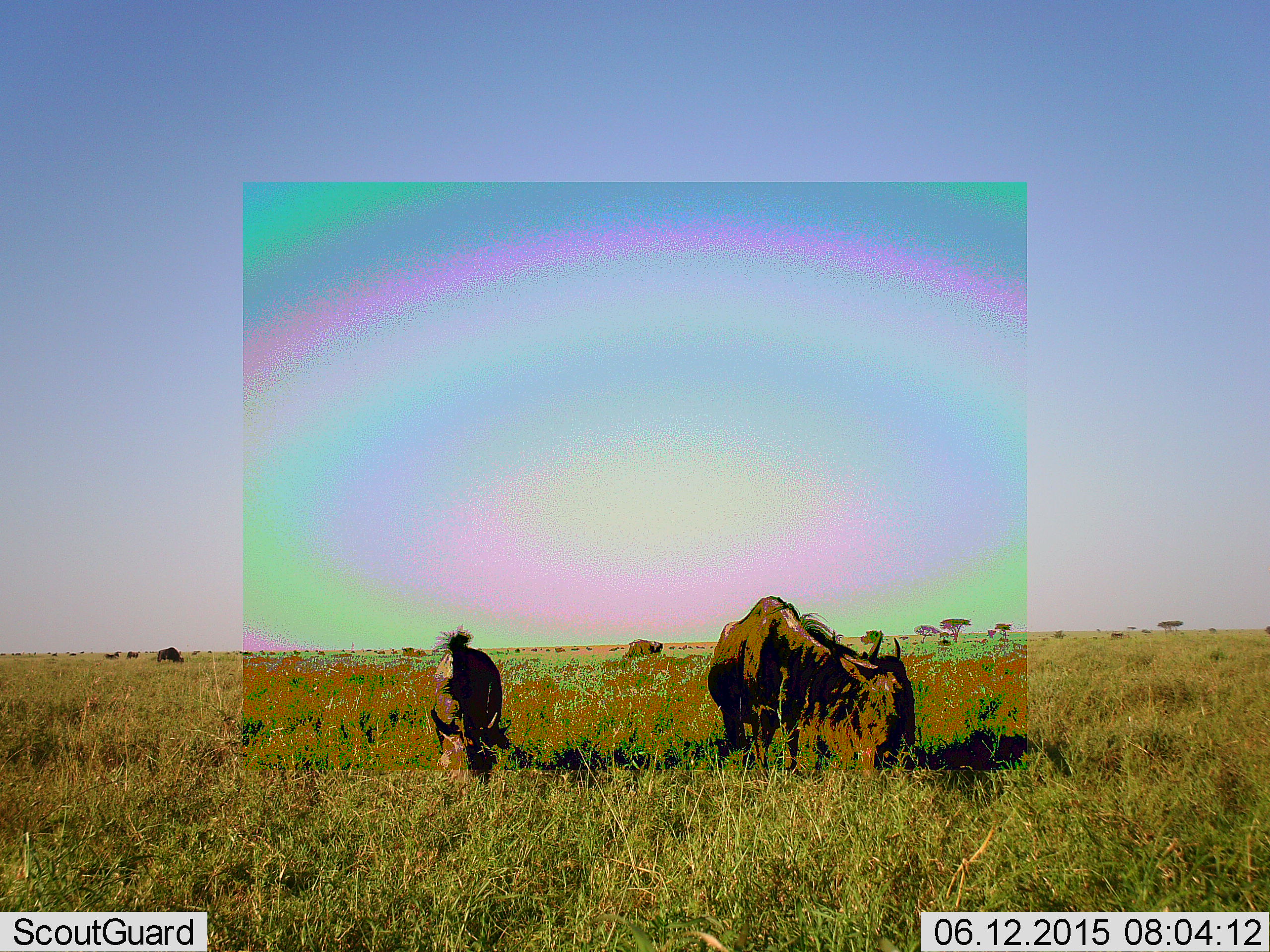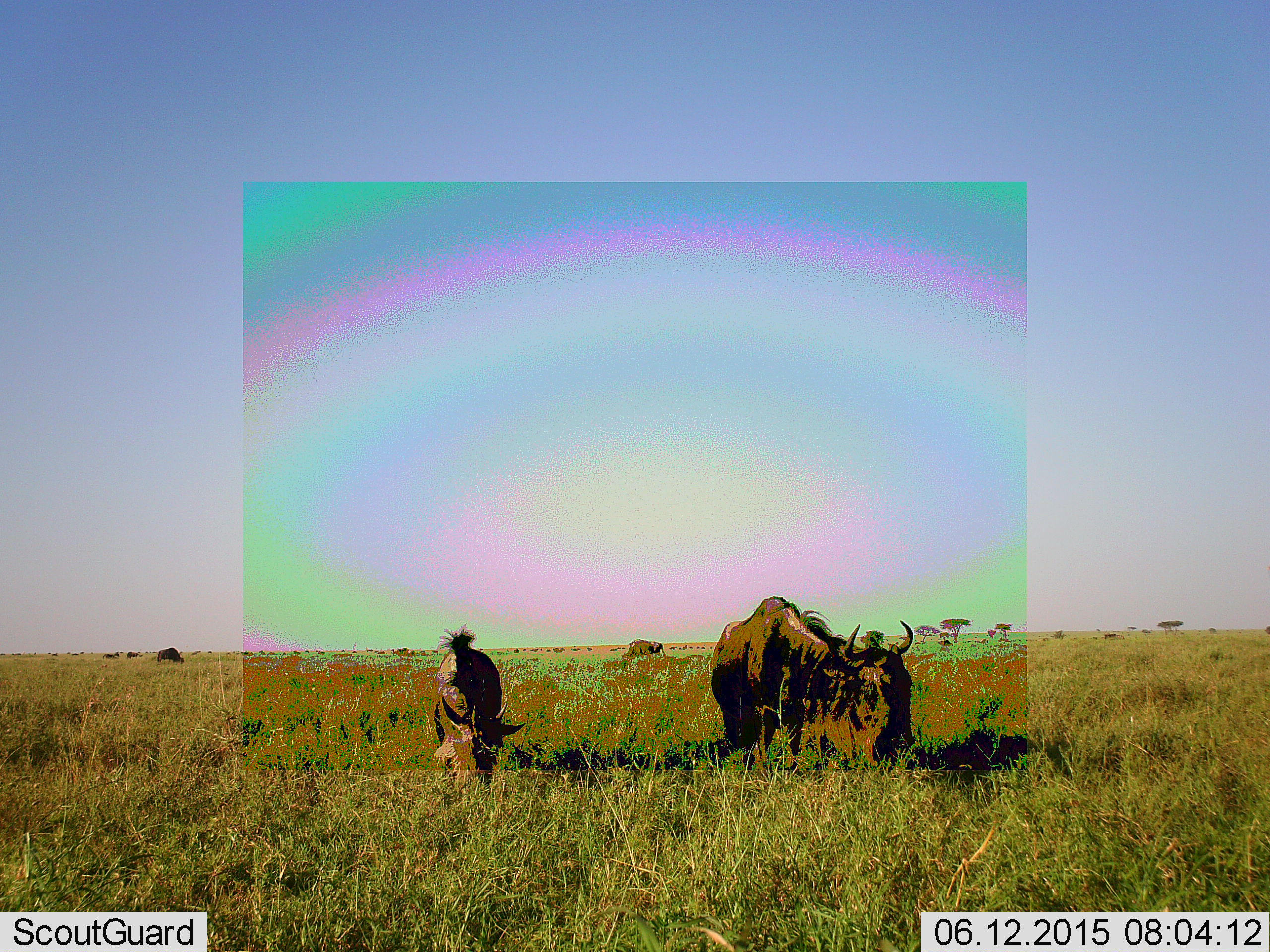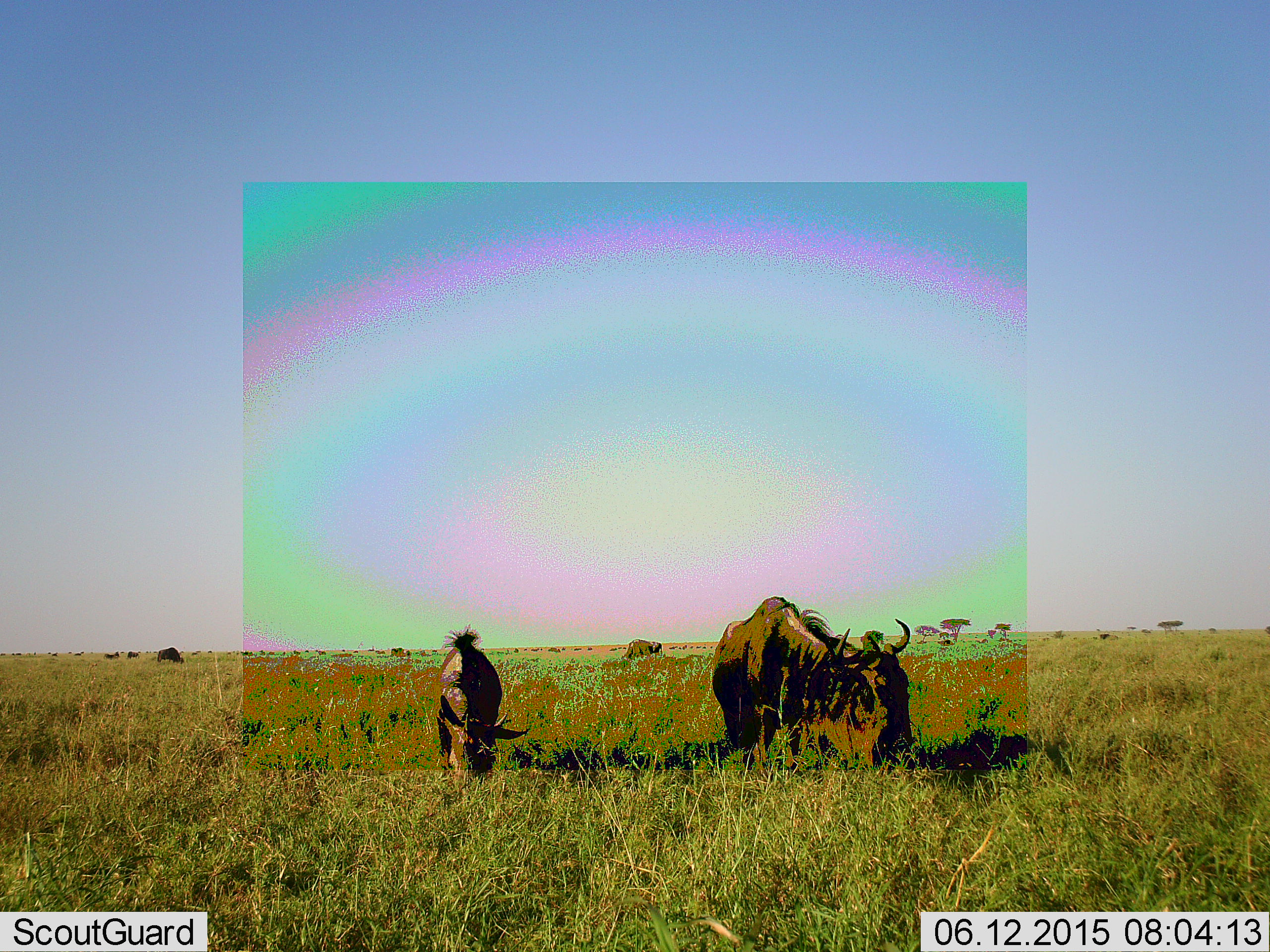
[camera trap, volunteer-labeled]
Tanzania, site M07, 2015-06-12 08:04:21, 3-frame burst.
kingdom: Animalia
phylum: Chordata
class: Mammalia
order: Artiodactyla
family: Bovidae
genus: Connochaetes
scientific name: Connochaetes taurinus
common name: blue wildebeest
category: wildebeest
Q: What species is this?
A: Wildebeest (blue wildebeest) (Connochaetes taurinus).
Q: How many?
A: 4.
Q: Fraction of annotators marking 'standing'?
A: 30%.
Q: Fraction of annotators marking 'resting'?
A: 0%.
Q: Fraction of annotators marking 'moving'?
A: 10%.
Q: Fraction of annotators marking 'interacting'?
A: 10%.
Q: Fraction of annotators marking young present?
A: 10%.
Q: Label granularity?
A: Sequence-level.